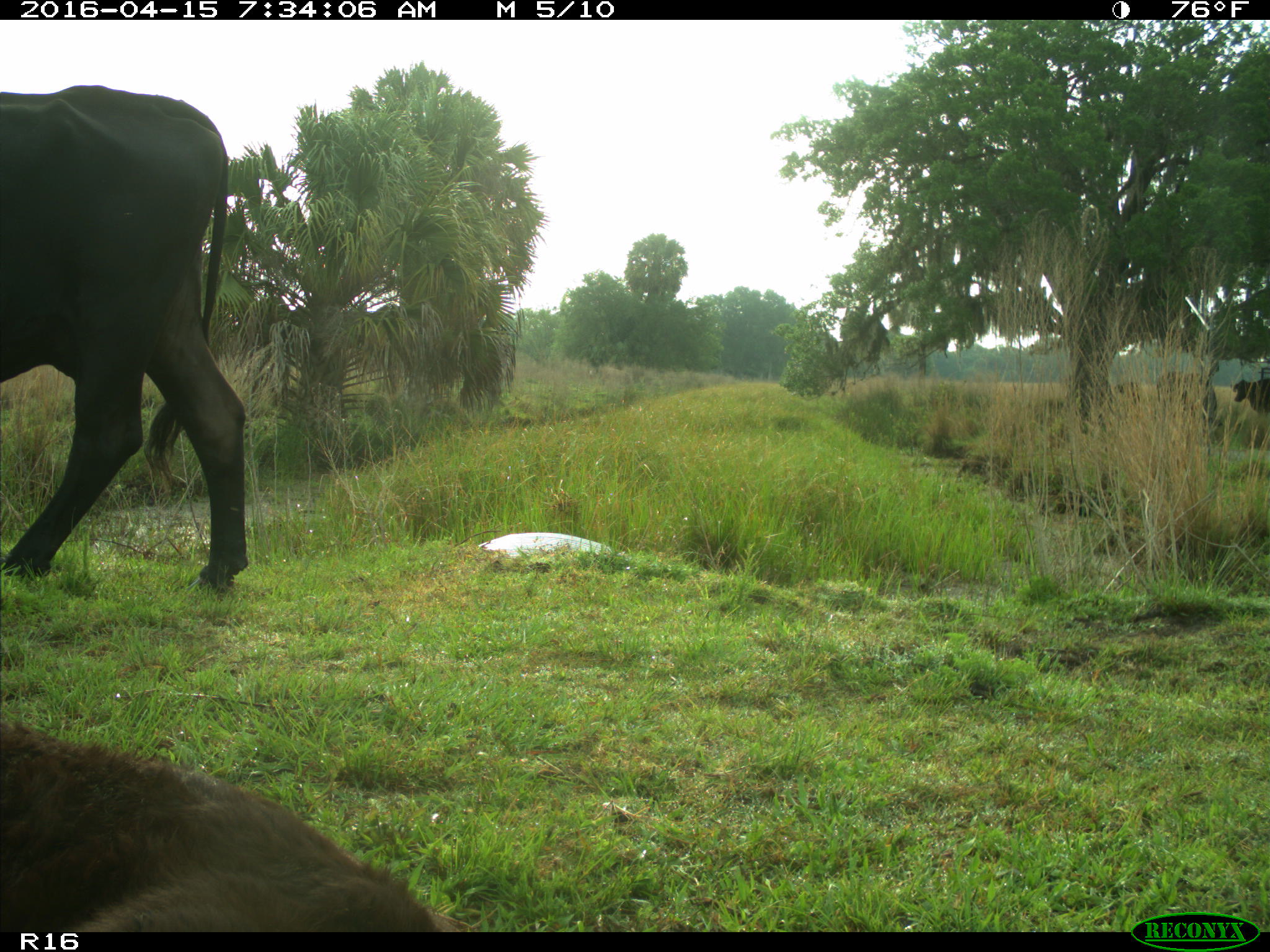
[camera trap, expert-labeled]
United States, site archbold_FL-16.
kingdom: Animalia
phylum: Chordata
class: Mammalia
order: Artiodactyla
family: Bovidae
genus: Bos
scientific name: Bos taurus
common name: domestic cow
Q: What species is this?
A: Bos taurus (domestic cow).